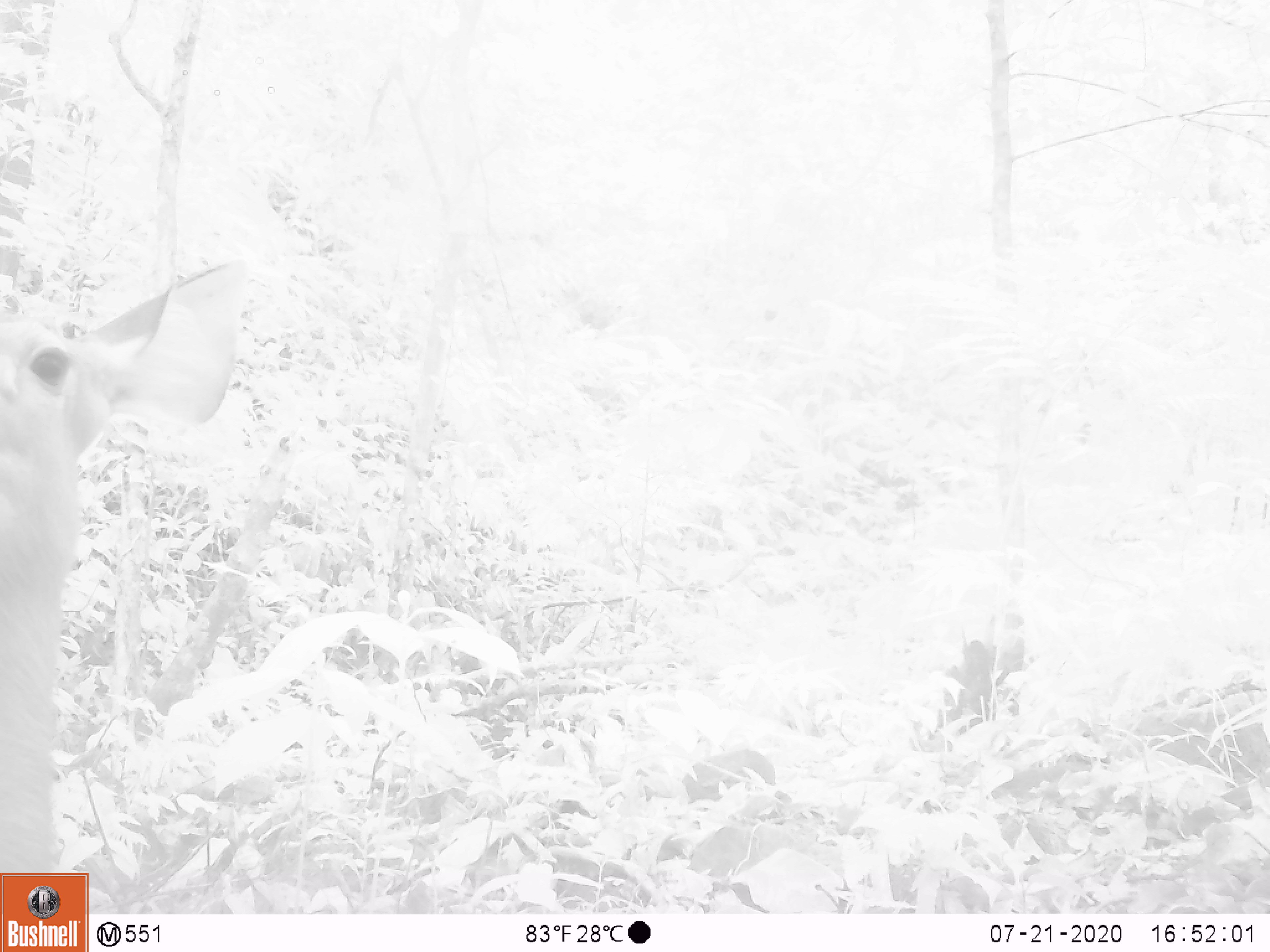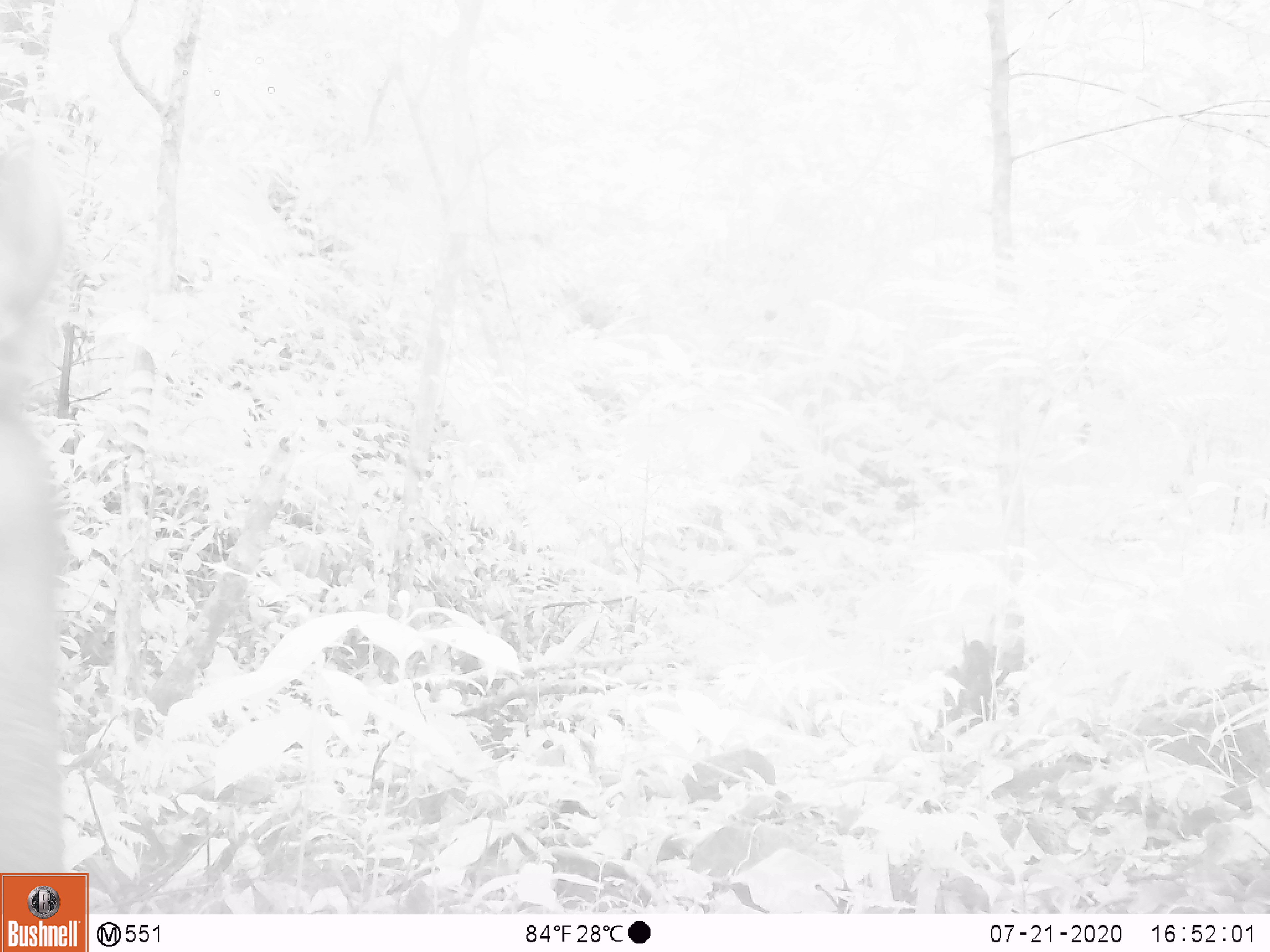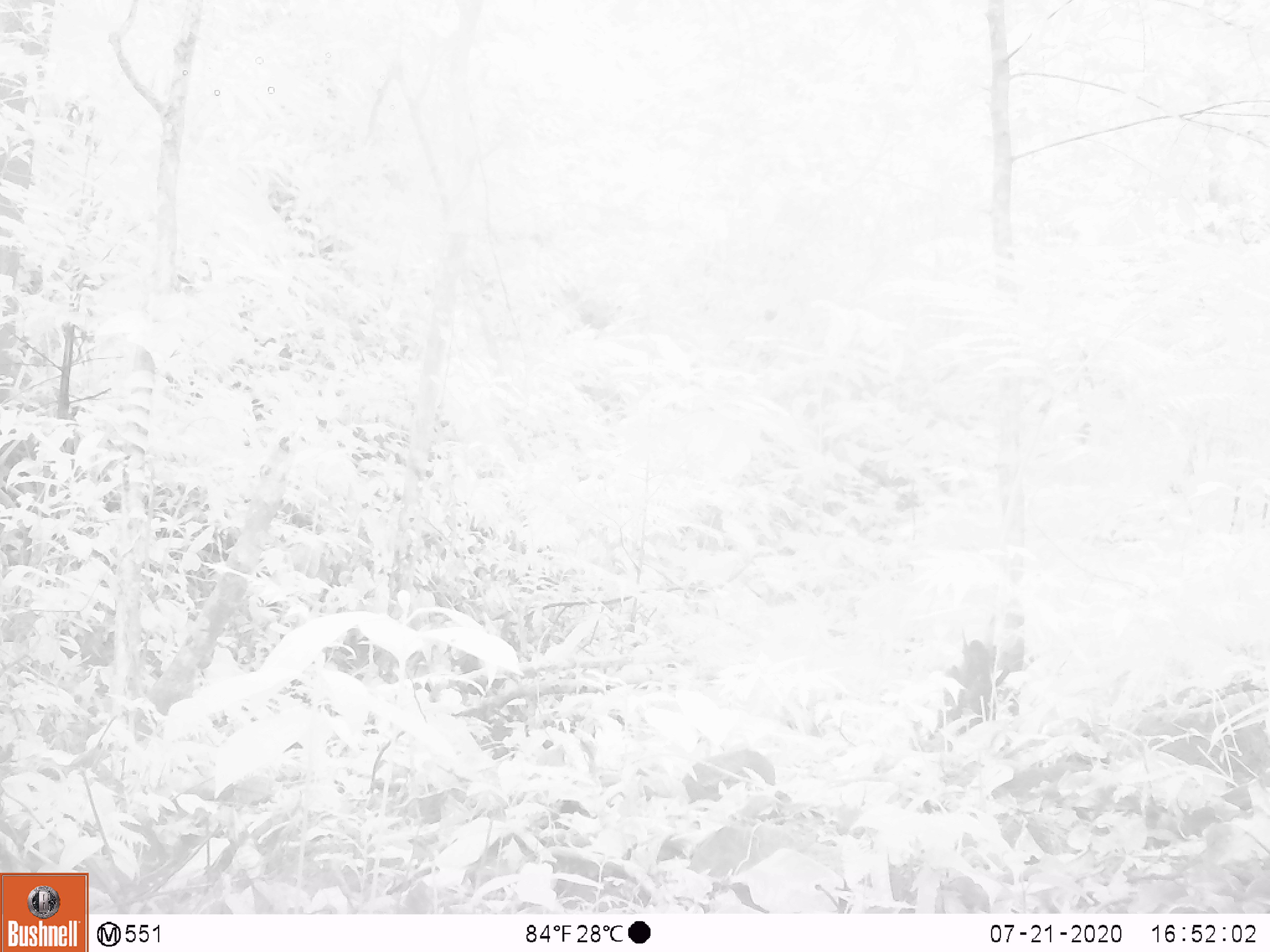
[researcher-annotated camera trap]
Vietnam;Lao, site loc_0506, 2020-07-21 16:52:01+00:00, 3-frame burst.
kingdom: Animalia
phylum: Chordata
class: Mammalia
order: Artiodactyla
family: Cervidae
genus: Rusa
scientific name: Rusa unicolor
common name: sambar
Sambar (Rusa unicolor). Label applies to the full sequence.